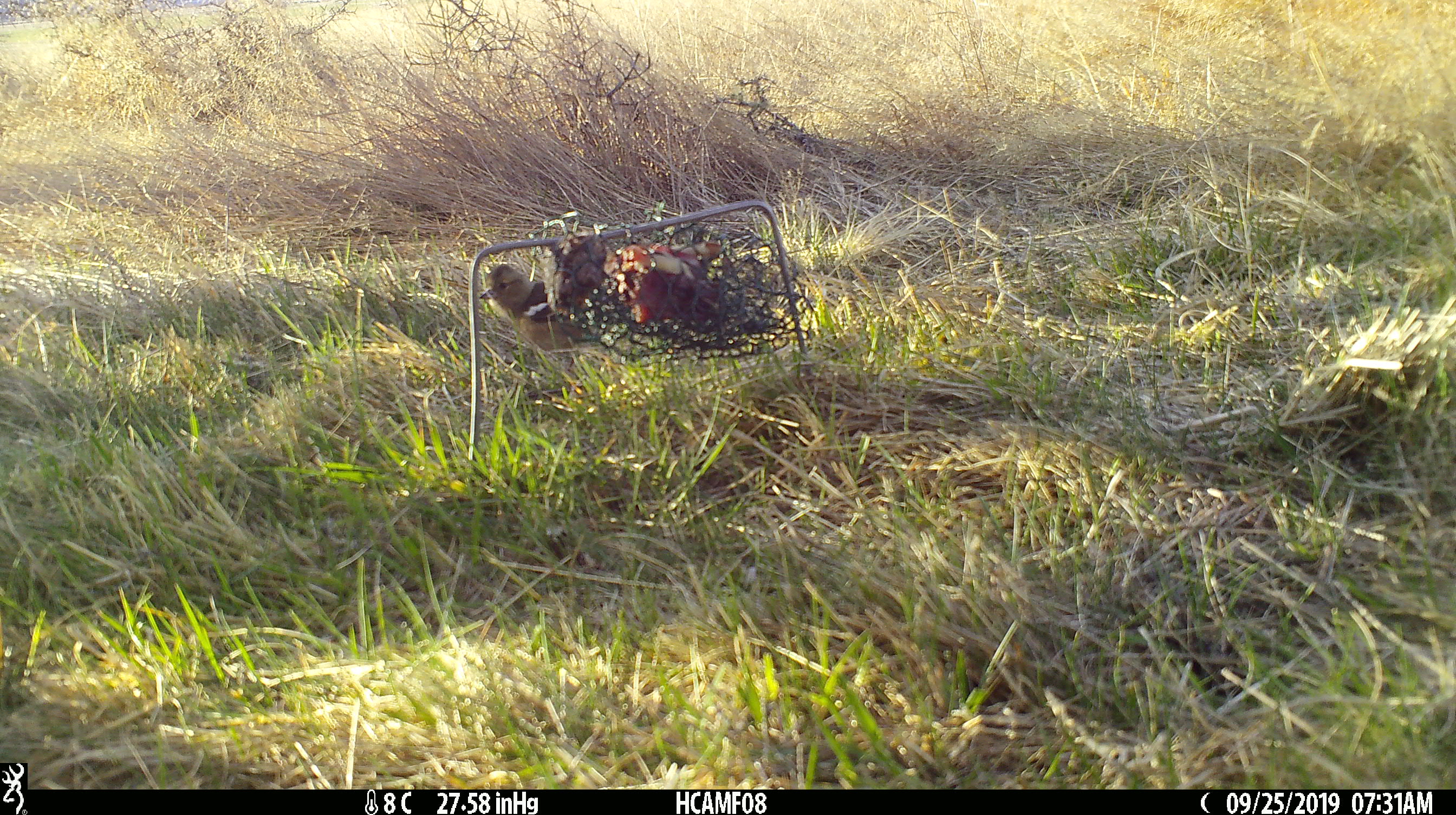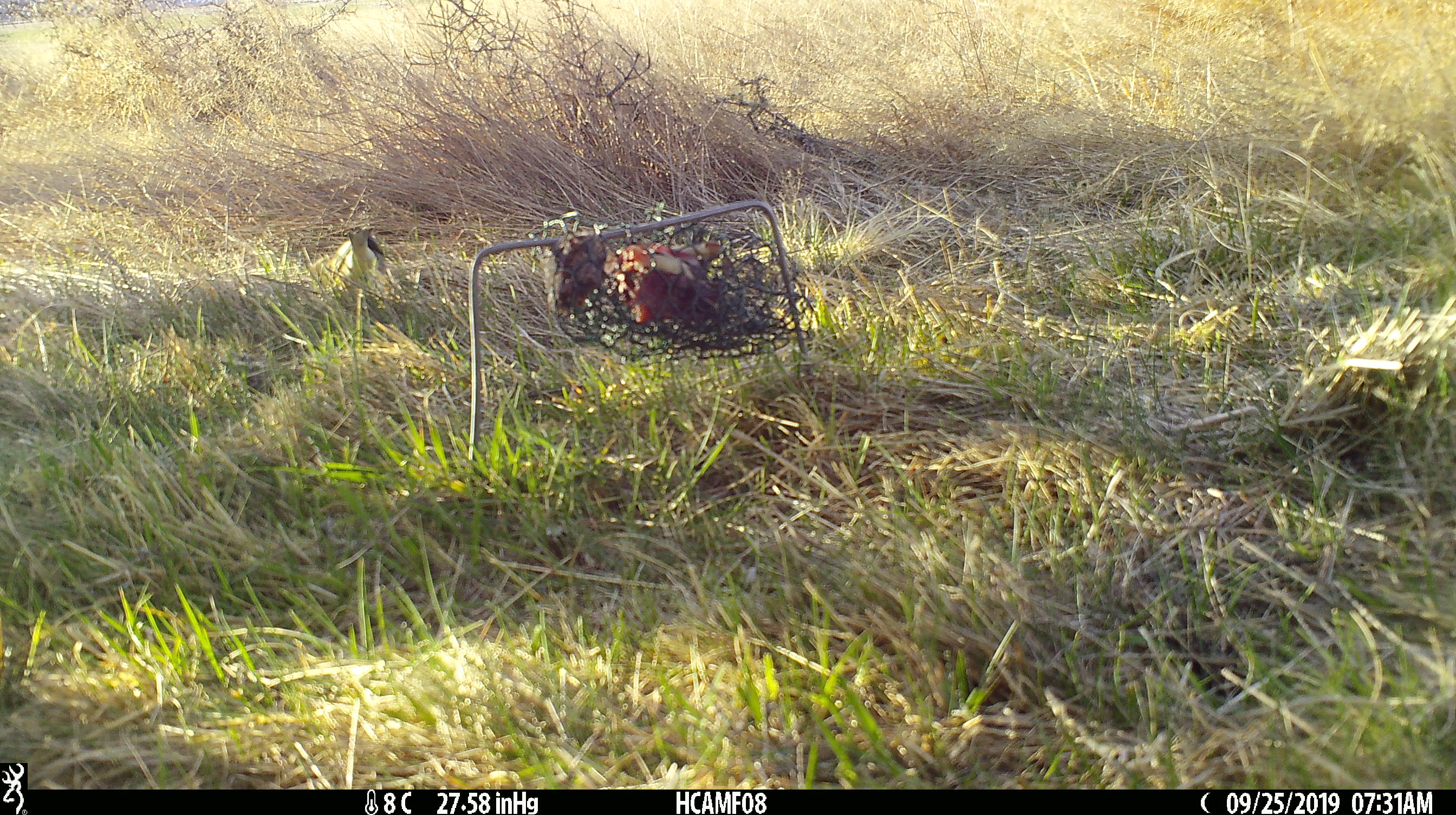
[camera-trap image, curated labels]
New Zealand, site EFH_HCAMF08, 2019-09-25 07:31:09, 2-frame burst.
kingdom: Animalia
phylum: Chordata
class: Aves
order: Passeriformes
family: Fringillidae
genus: Fringilla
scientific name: Fringilla coelebs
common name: common chaffinch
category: chaffinch